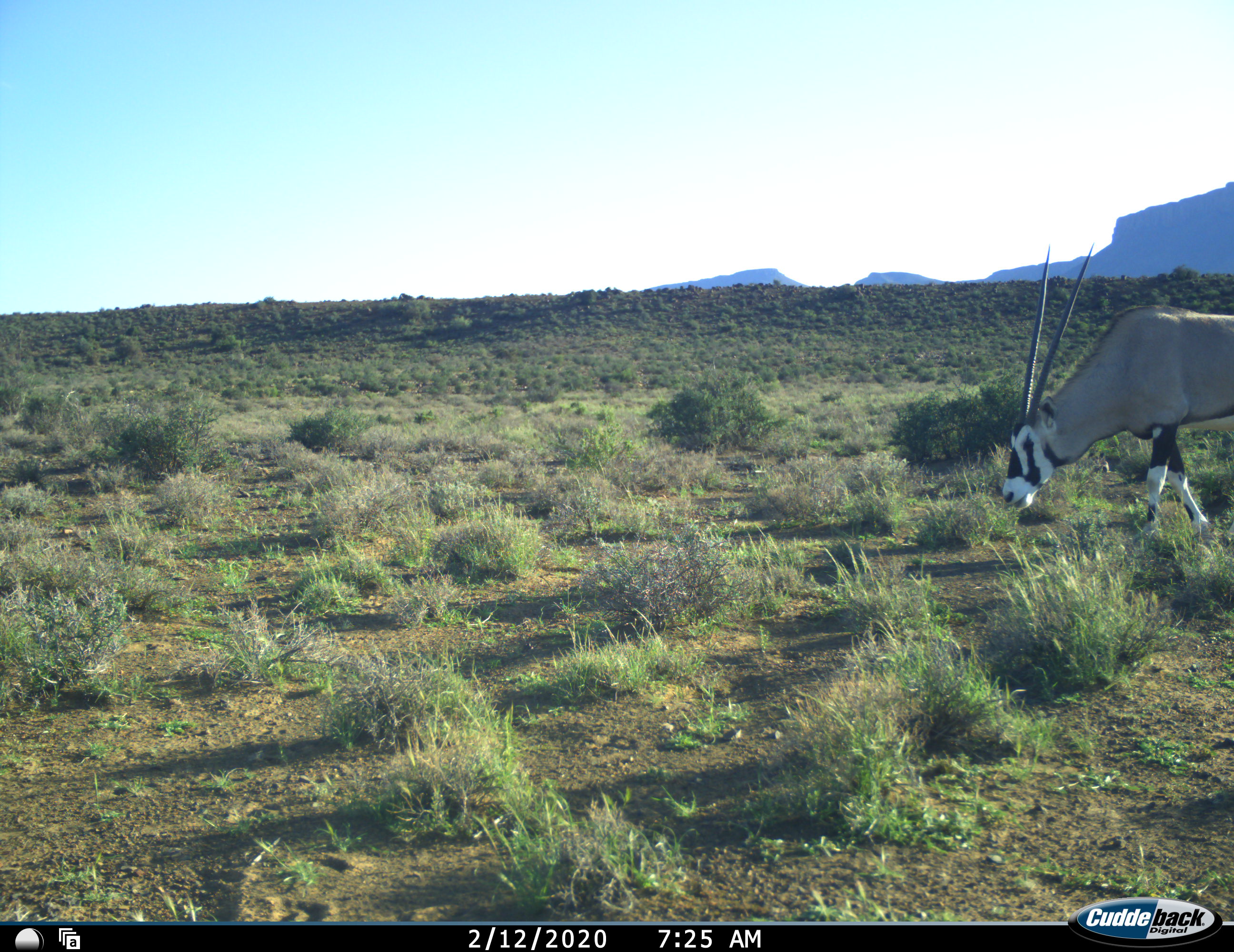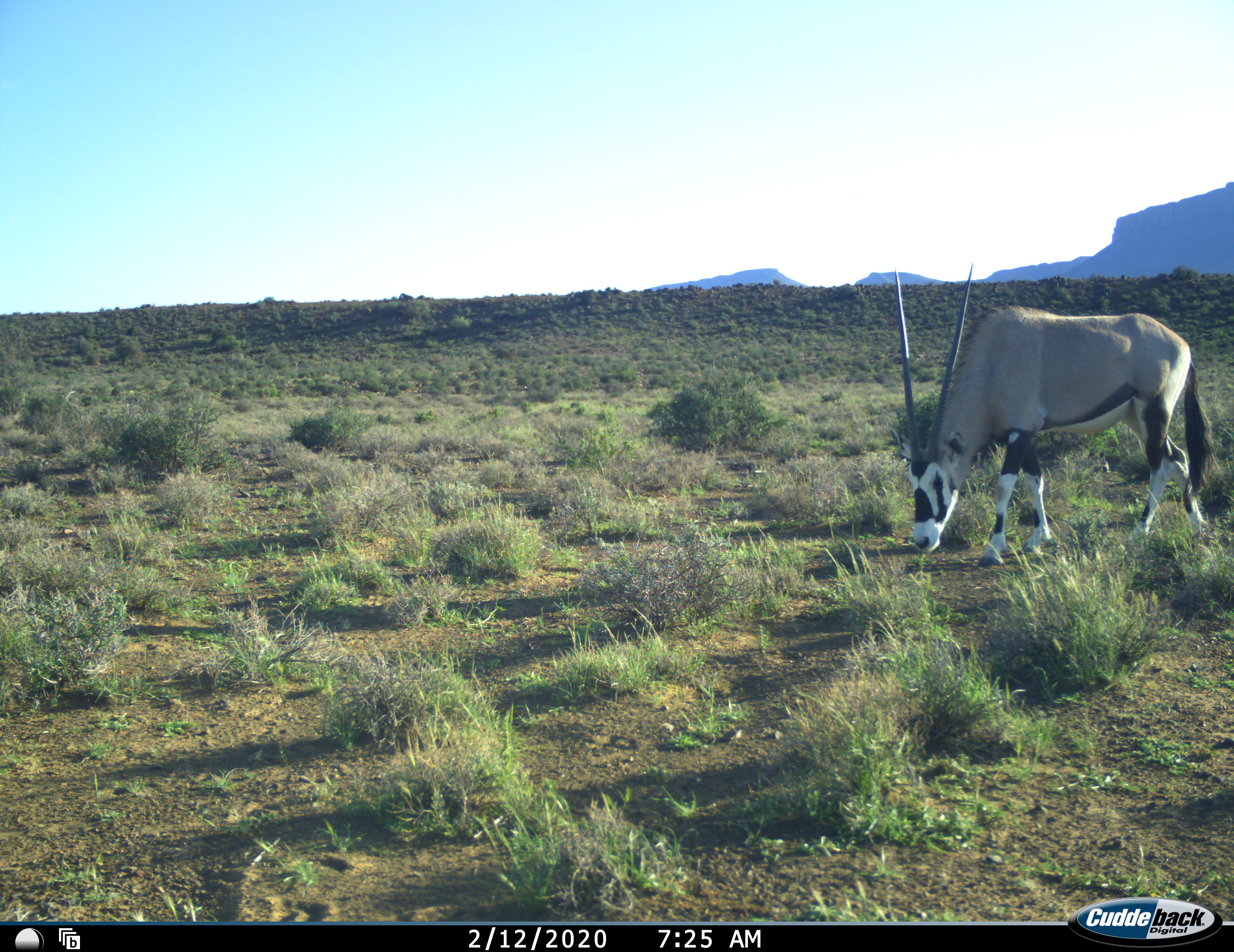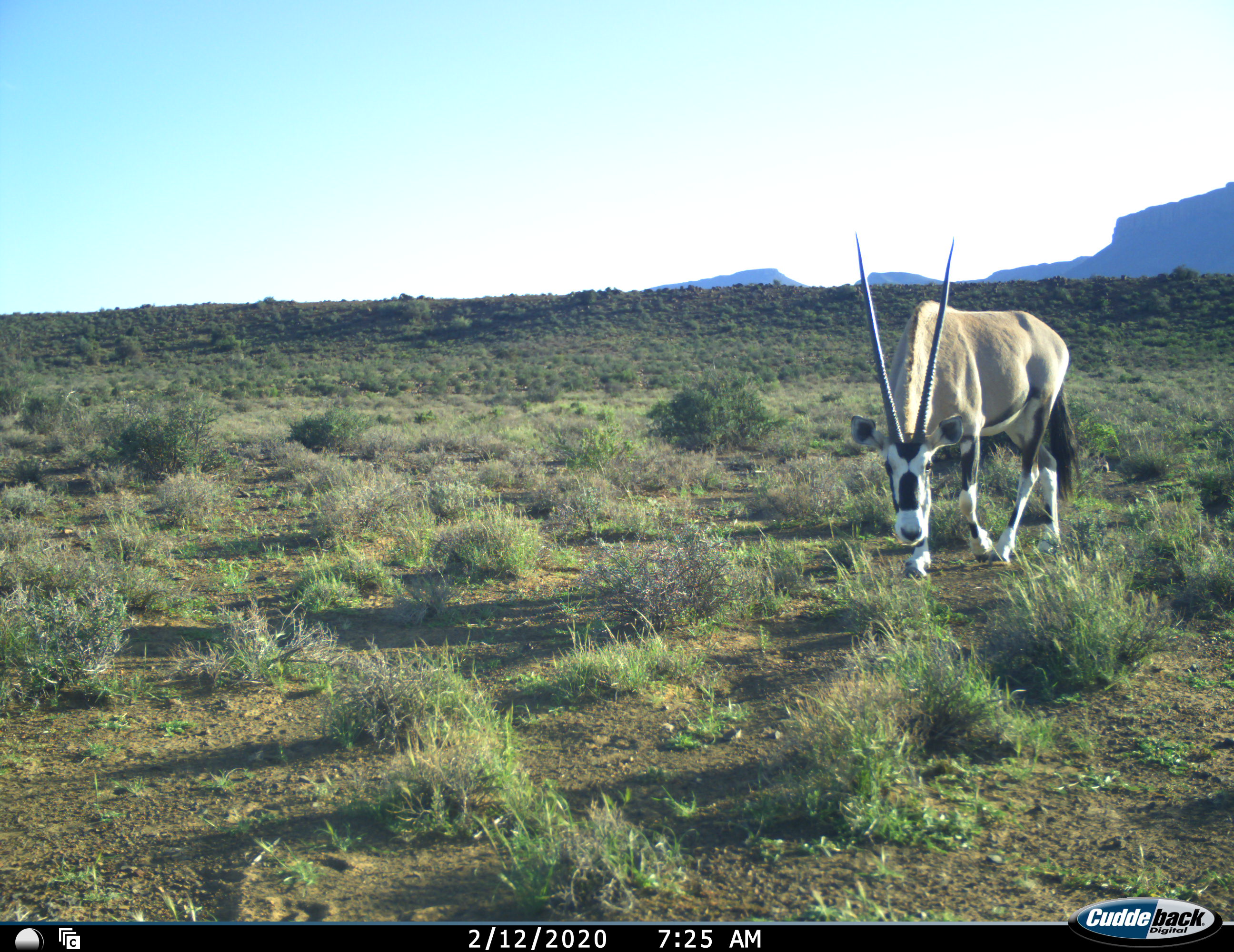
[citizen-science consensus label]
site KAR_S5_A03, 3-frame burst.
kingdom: Animalia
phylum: Chordata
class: Mammalia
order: Artiodactyla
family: Bovidae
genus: Oryx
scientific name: Oryx gazella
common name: gemsbok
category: oryx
Oryx (gemsbok) (Oryx gazella), count 1. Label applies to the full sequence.